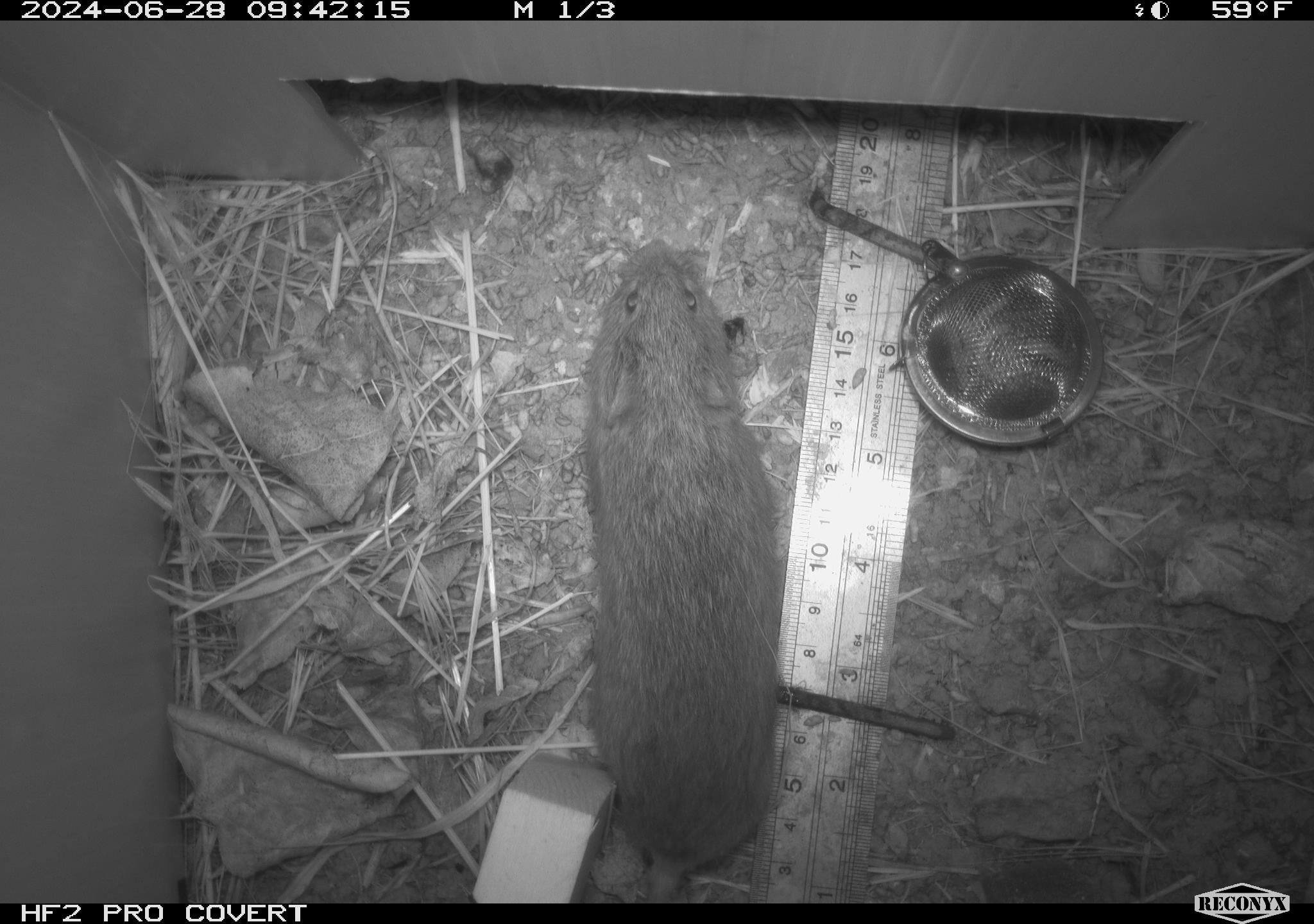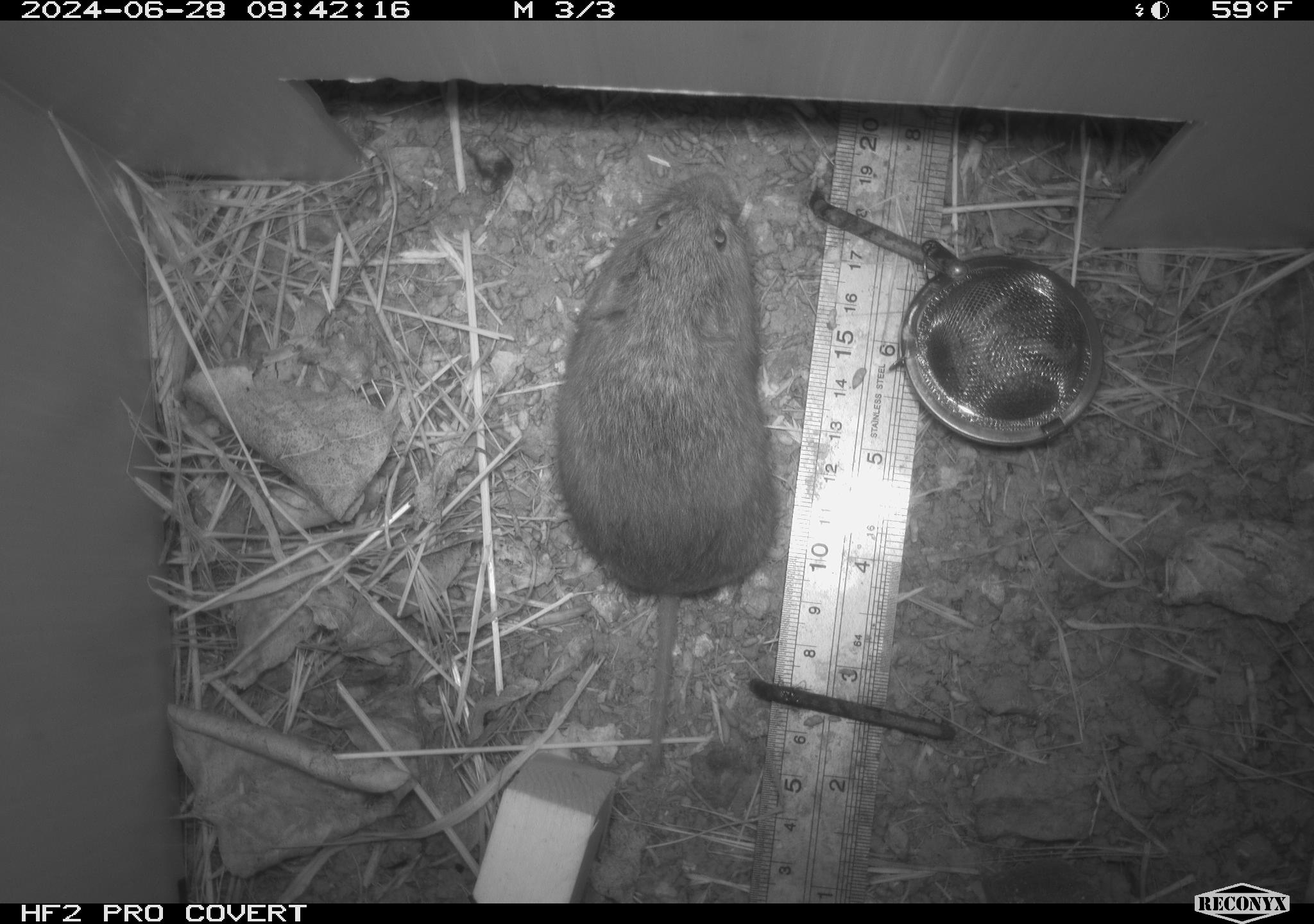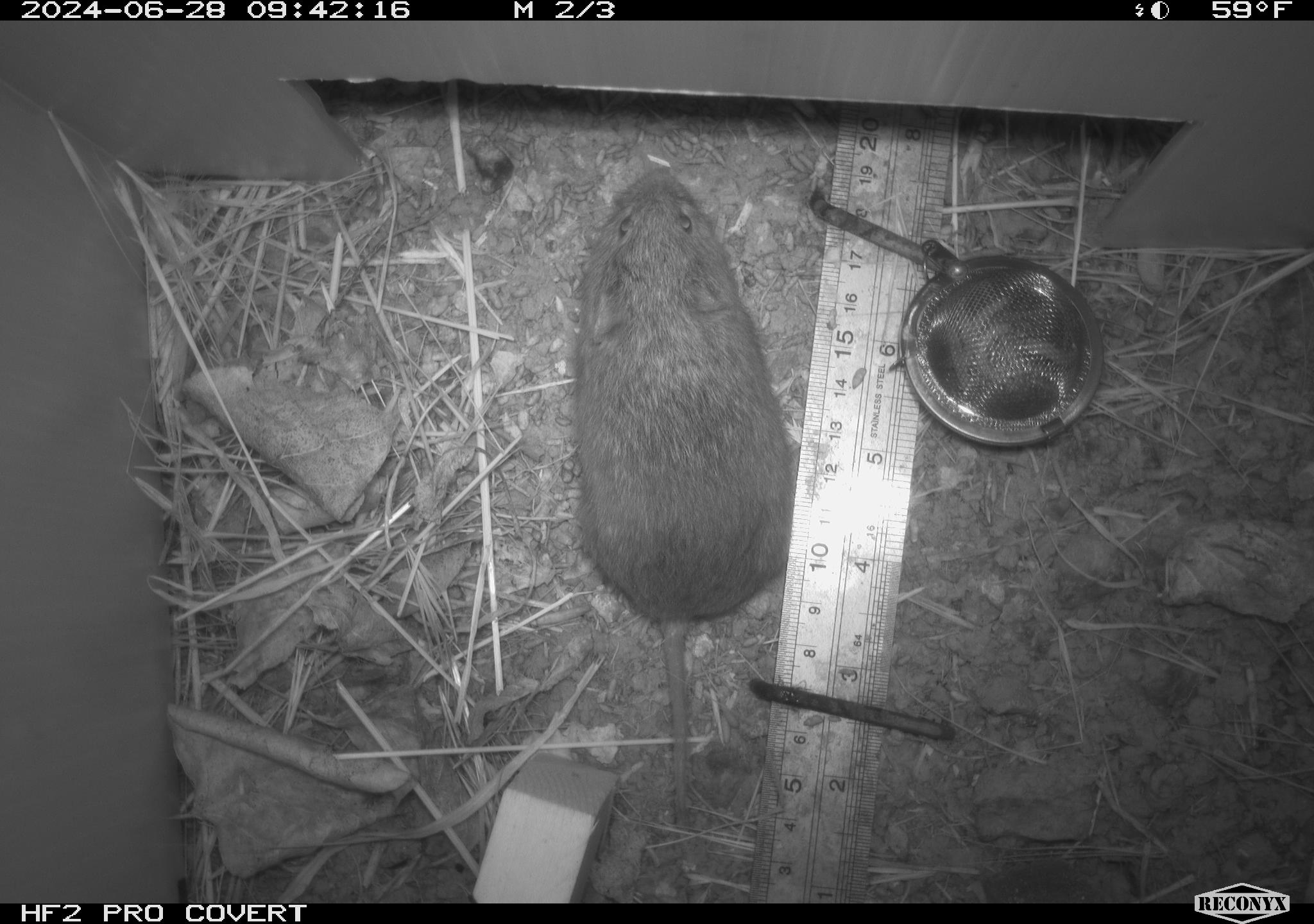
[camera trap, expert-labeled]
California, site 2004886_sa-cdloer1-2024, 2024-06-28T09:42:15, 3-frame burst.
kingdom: Animalia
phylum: Chordata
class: Mammalia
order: Rodentia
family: Cricetidae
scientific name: Arvicolinae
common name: voles, lemmings, and muskrats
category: arvicolinae subfamily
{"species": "arvicolinae subfamily (voles, lemmings, and muskrats) (Arvicolinae)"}